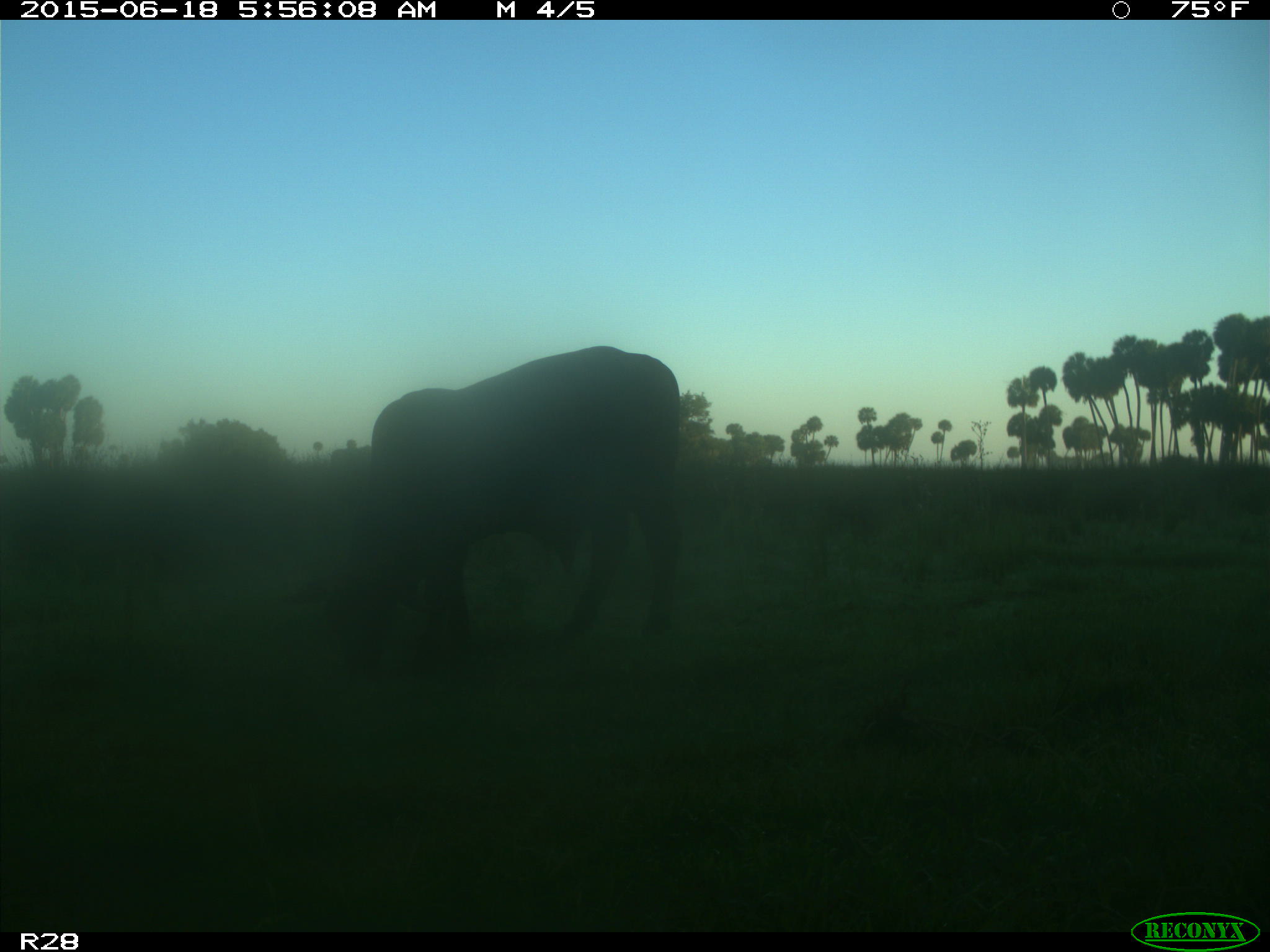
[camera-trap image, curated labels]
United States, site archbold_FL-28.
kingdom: Animalia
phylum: Chordata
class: Mammalia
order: Artiodactyla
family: Bovidae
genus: Bos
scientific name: Bos taurus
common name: domestic cow